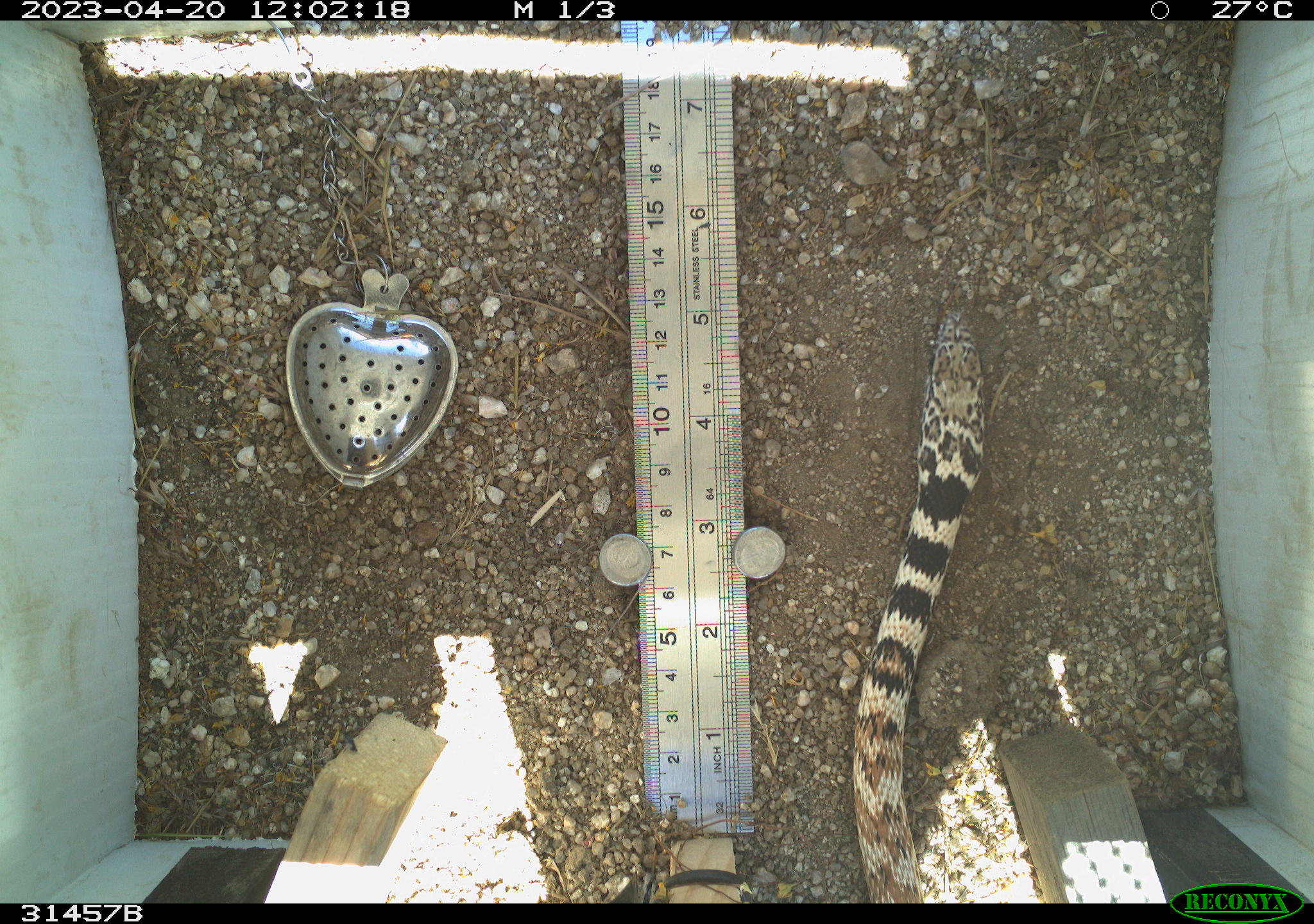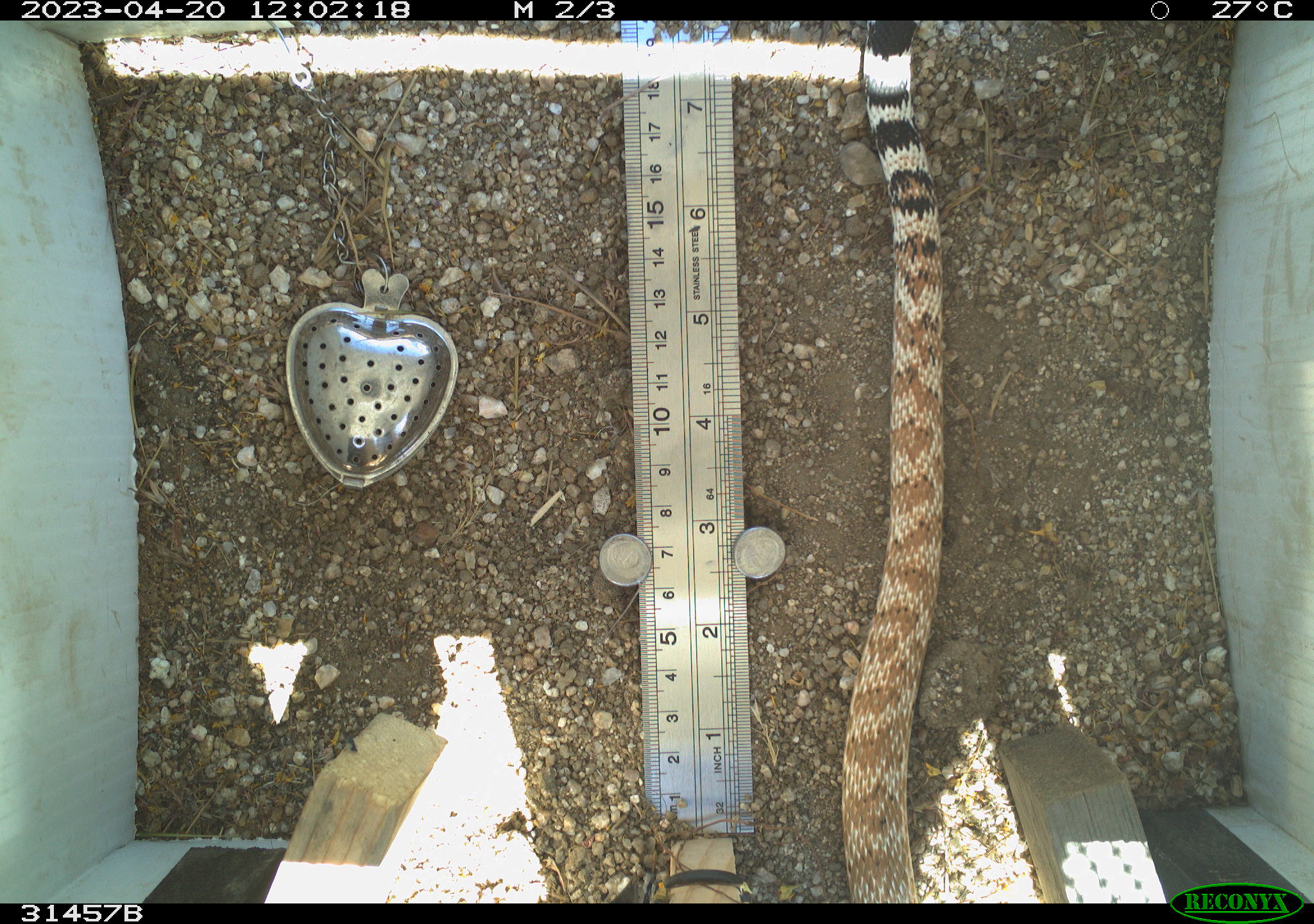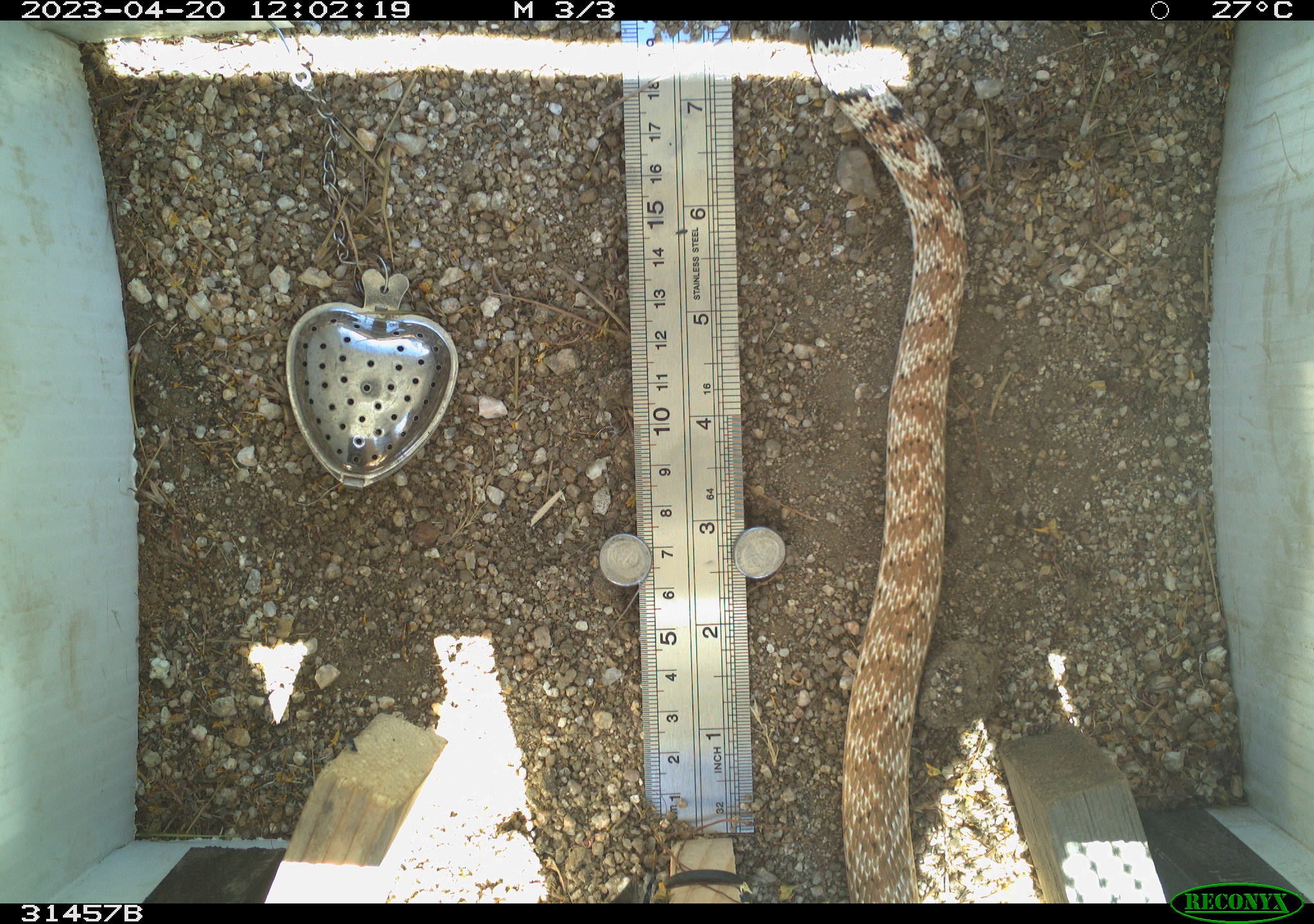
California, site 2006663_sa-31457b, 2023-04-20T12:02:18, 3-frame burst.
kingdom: Animalia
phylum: Chordata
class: Reptilia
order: Squamata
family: Colubridae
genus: Masticophis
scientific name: Masticophis flagellum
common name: coachwhip